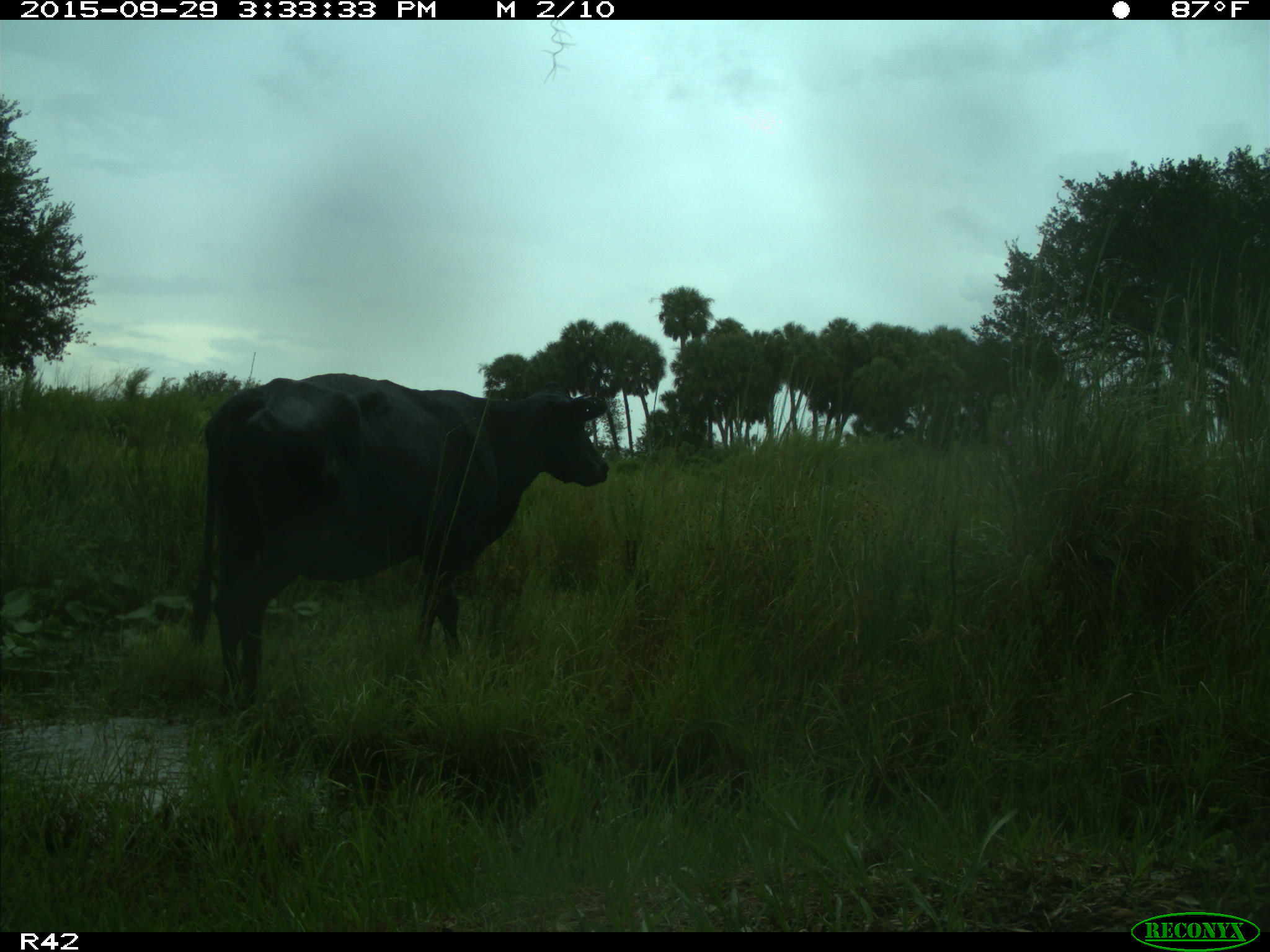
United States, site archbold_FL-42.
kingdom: Animalia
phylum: Chordata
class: Mammalia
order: Artiodactyla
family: Bovidae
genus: Bos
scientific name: Bos taurus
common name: domestic cow